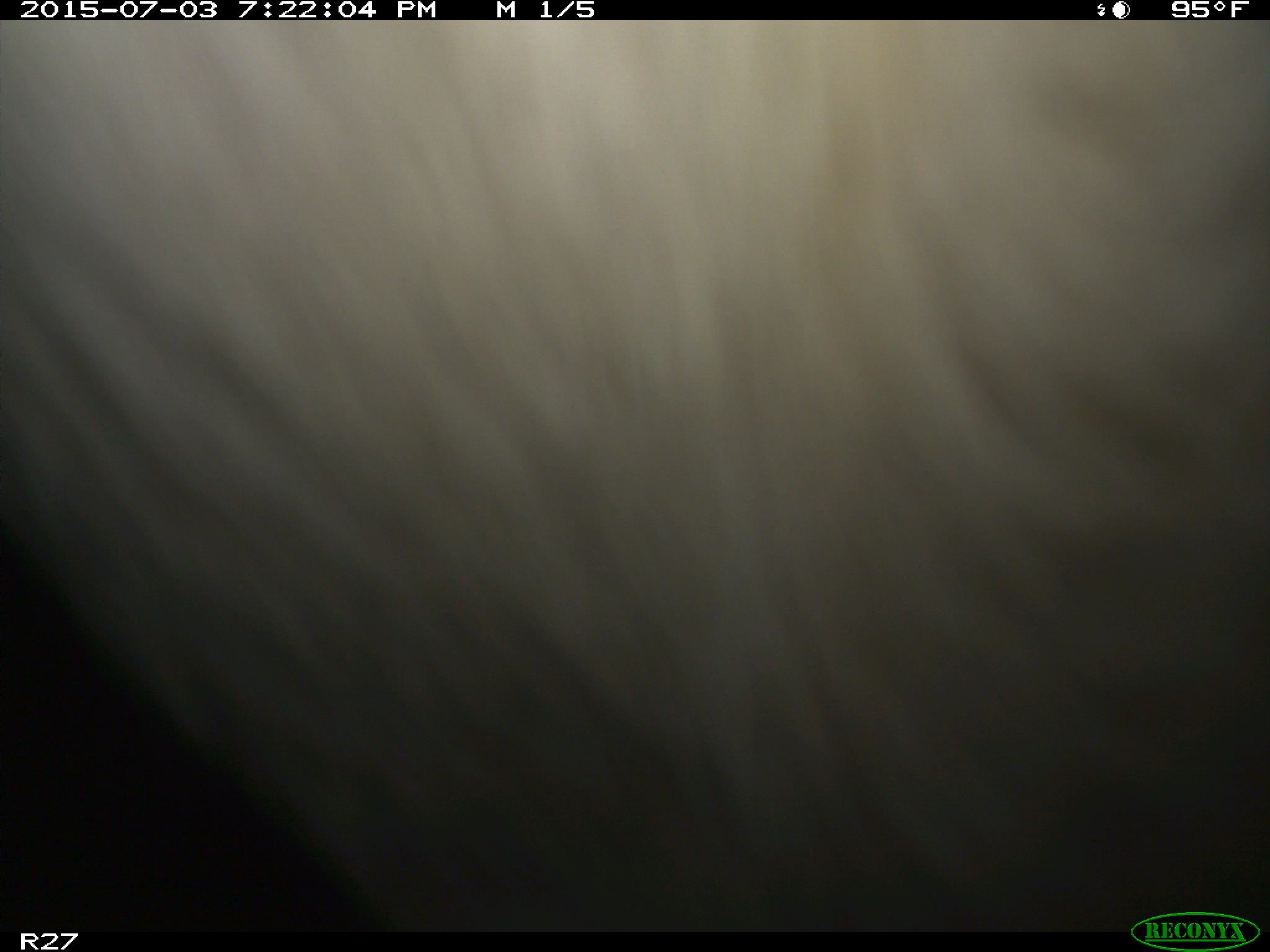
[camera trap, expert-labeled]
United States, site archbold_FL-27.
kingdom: Animalia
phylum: Chordata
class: Mammalia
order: Artiodactyla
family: Bovidae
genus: Bos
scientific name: Bos taurus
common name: domestic cow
Bos taurus (domestic cow).